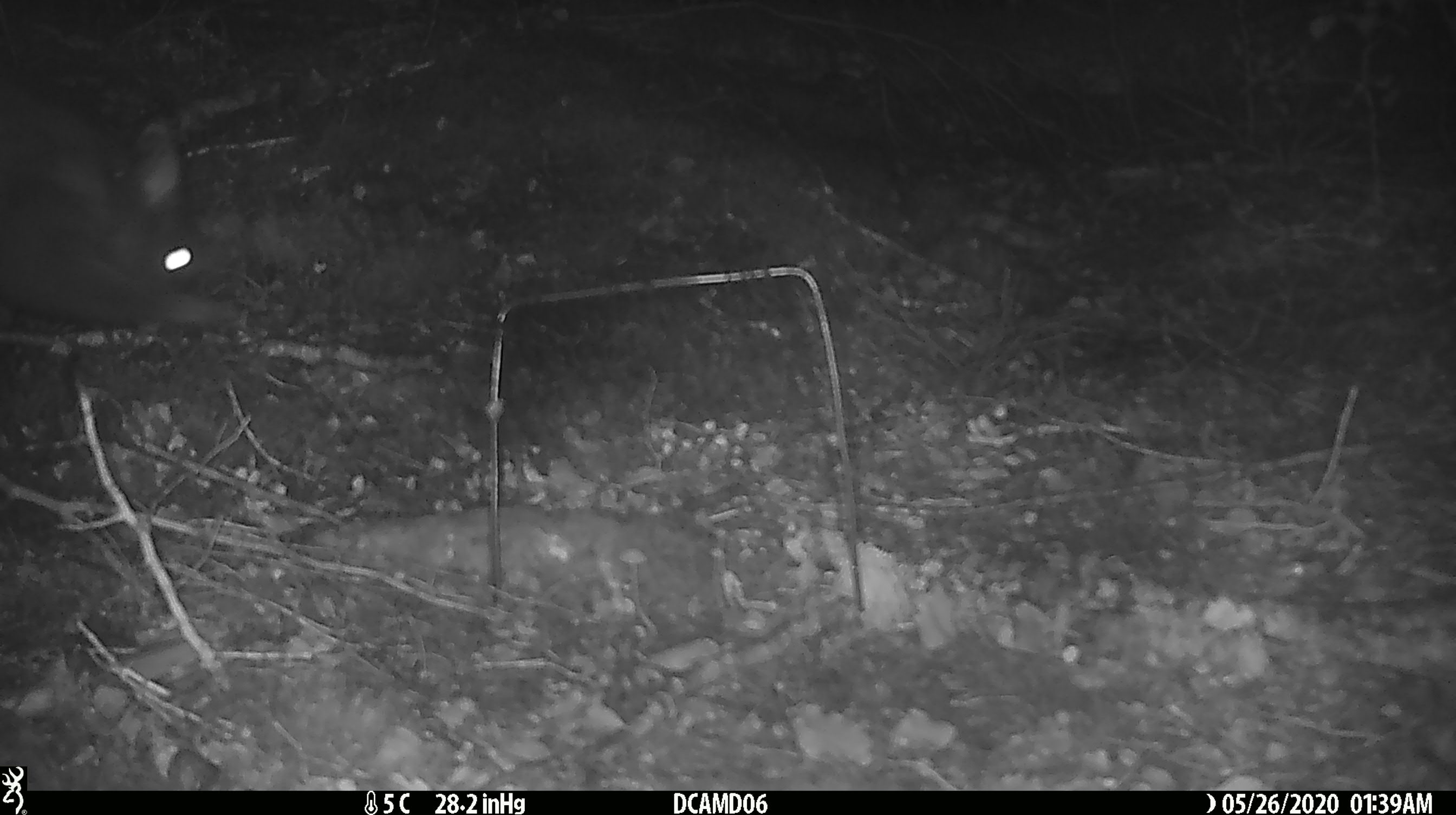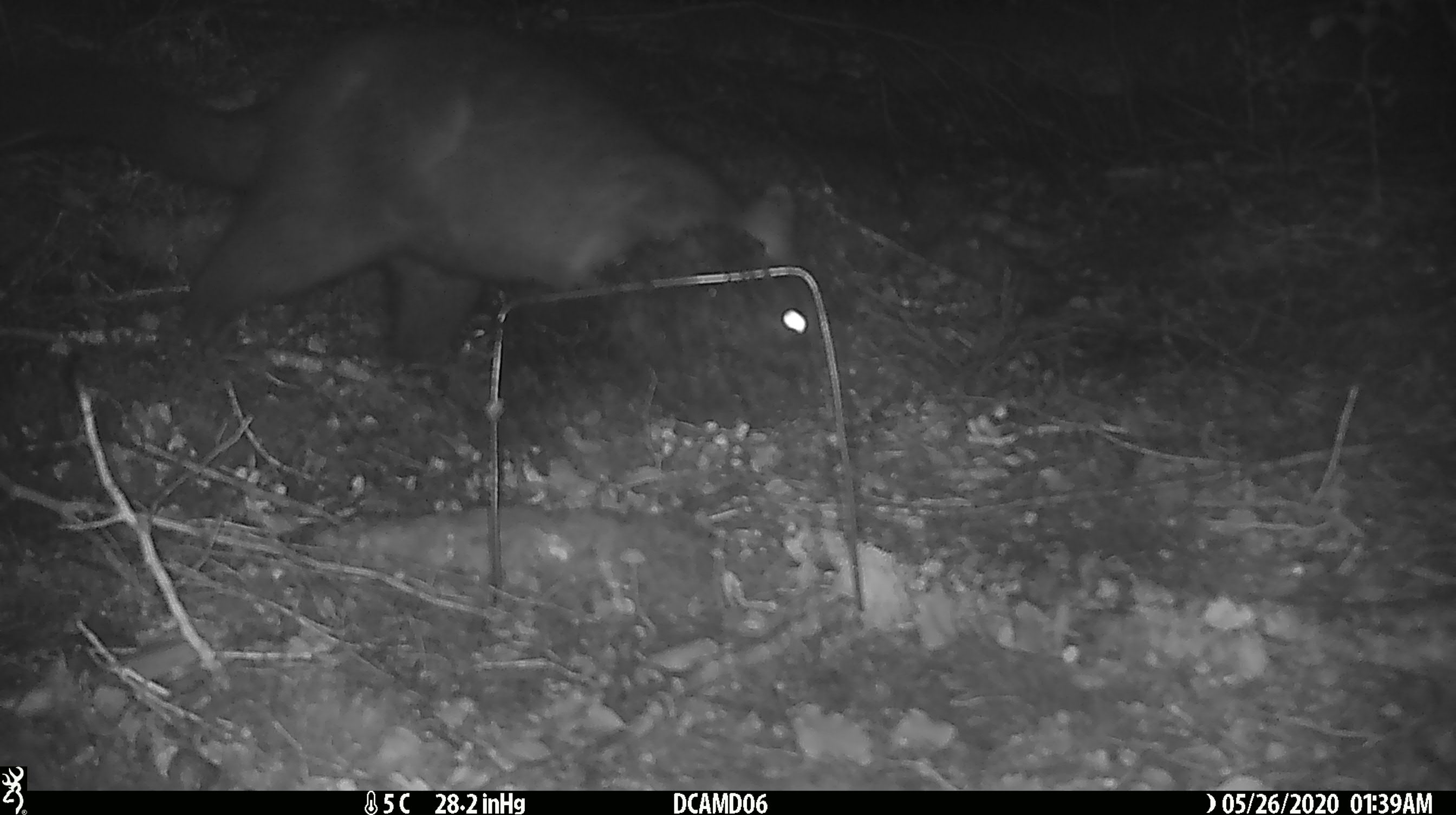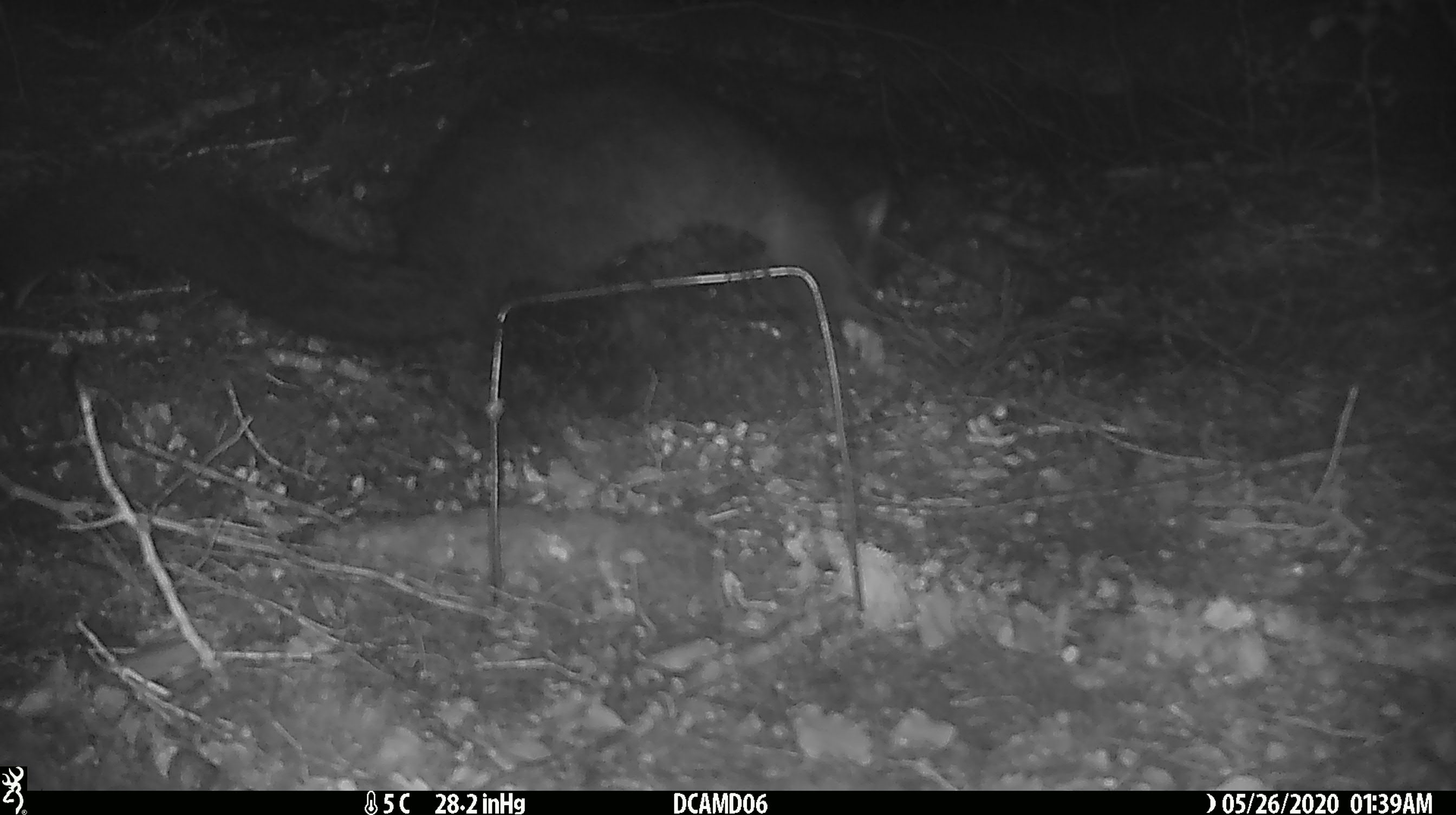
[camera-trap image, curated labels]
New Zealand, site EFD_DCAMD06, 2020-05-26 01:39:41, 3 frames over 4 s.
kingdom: Animalia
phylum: Chordata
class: Mammalia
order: Diprotodontia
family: Phalangeridae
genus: Trichosurus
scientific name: Trichosurus vulpecula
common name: common brushtail possum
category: possum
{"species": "possum (common brushtail possum) (Trichosurus vulpecula)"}